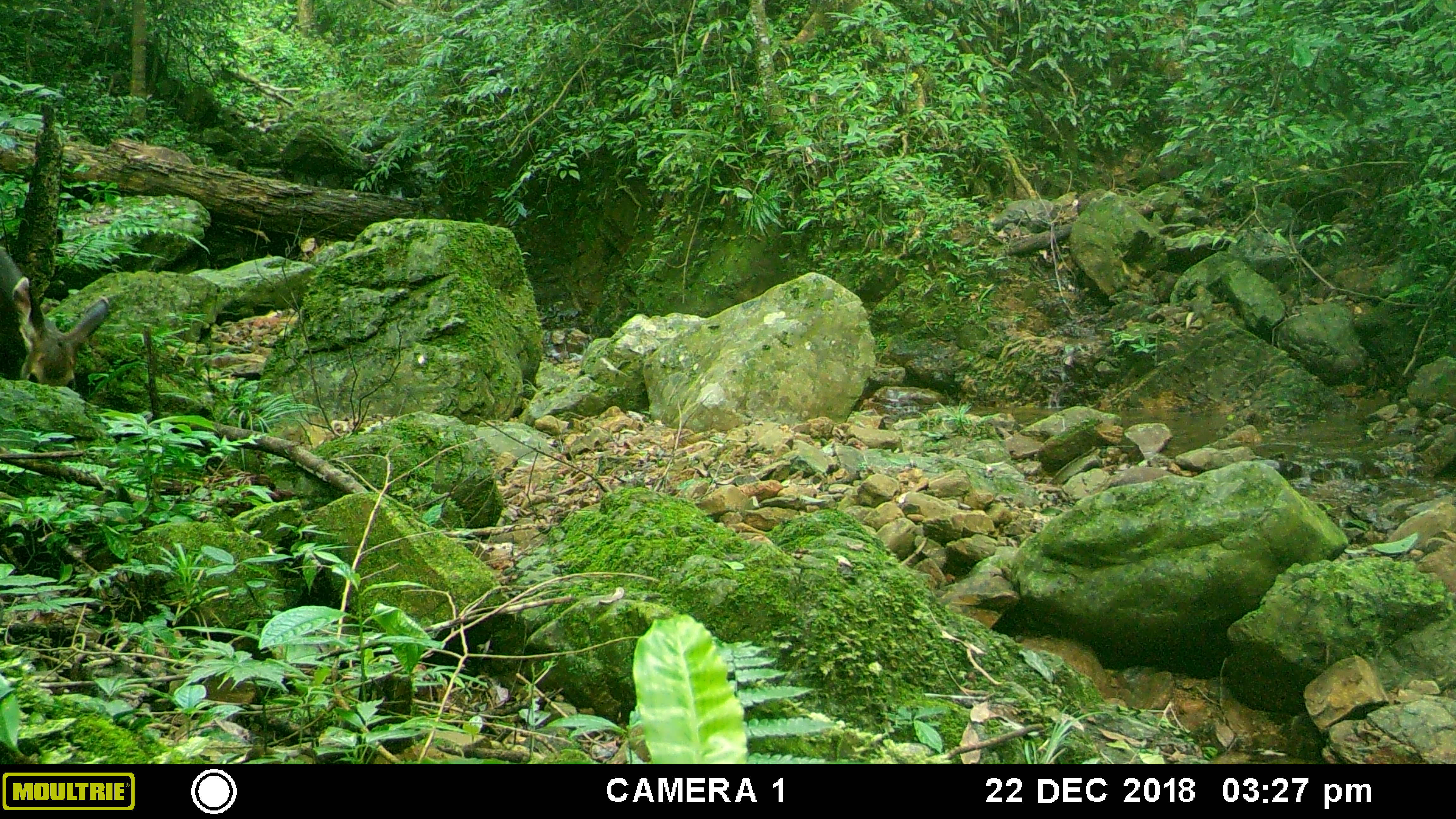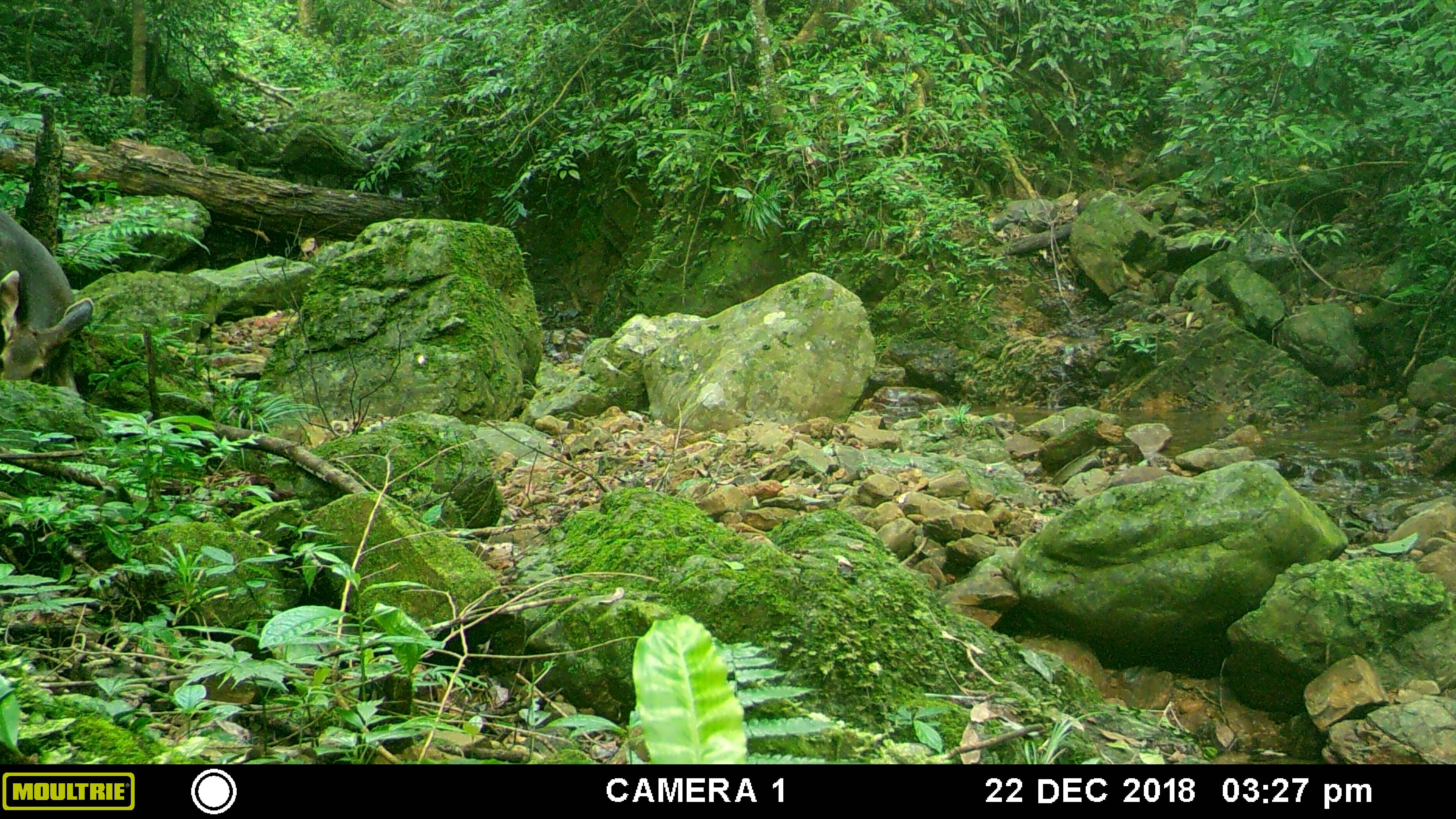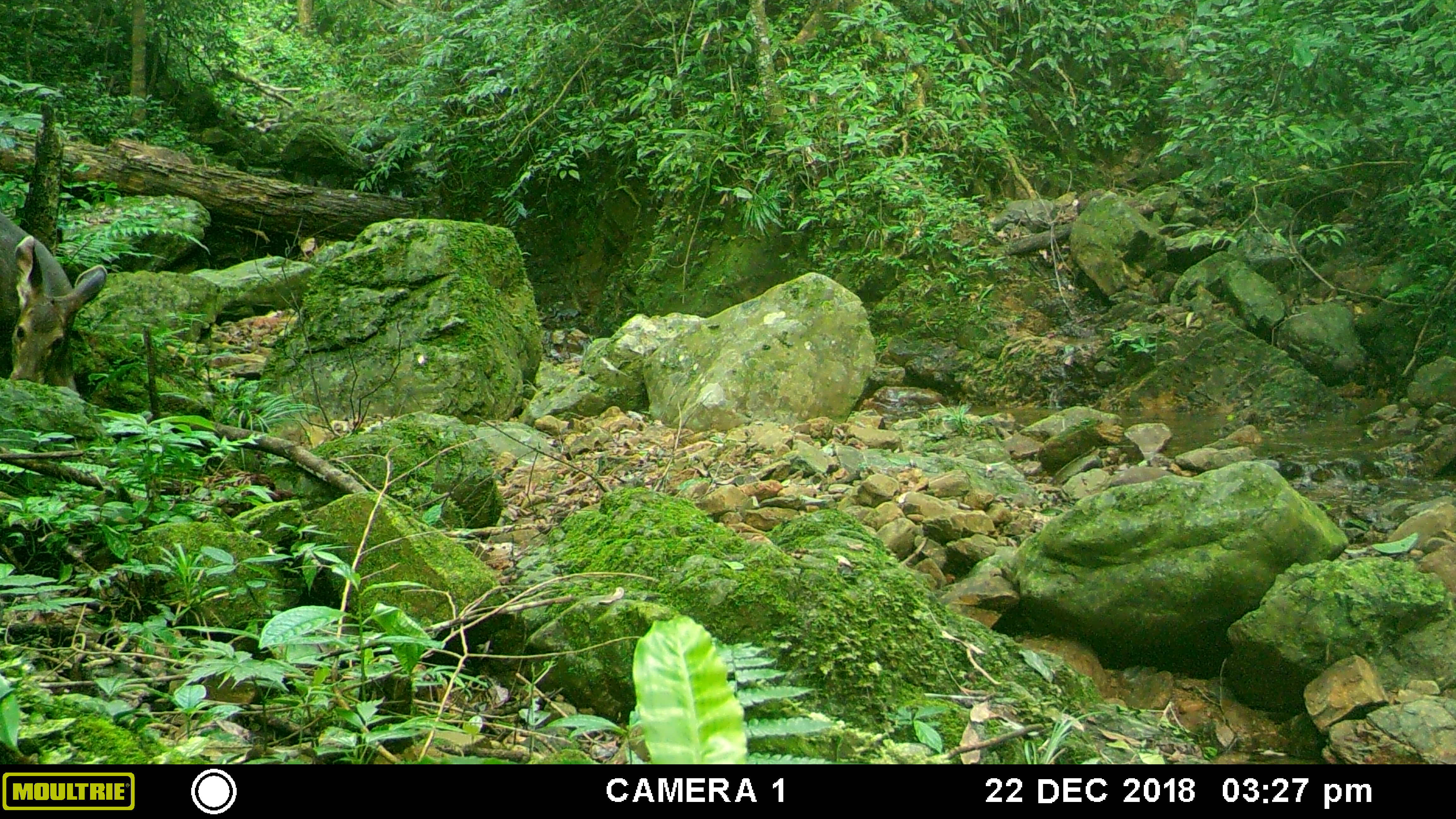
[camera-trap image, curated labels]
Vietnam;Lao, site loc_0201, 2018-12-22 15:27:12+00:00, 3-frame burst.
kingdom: Animalia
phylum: Chordata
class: Mammalia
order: Artiodactyla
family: Cervidae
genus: Rusa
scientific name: Rusa unicolor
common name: sambar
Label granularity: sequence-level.